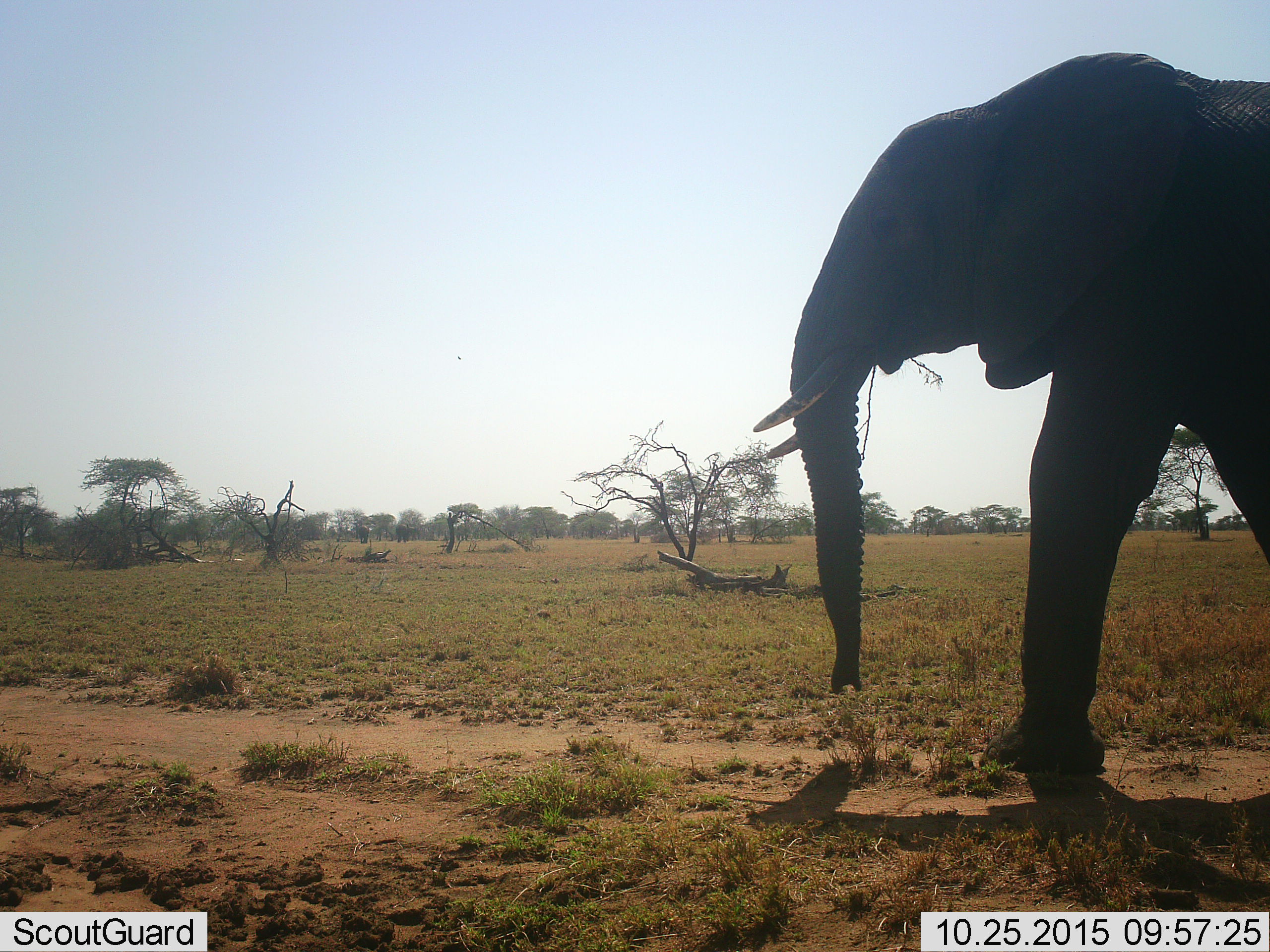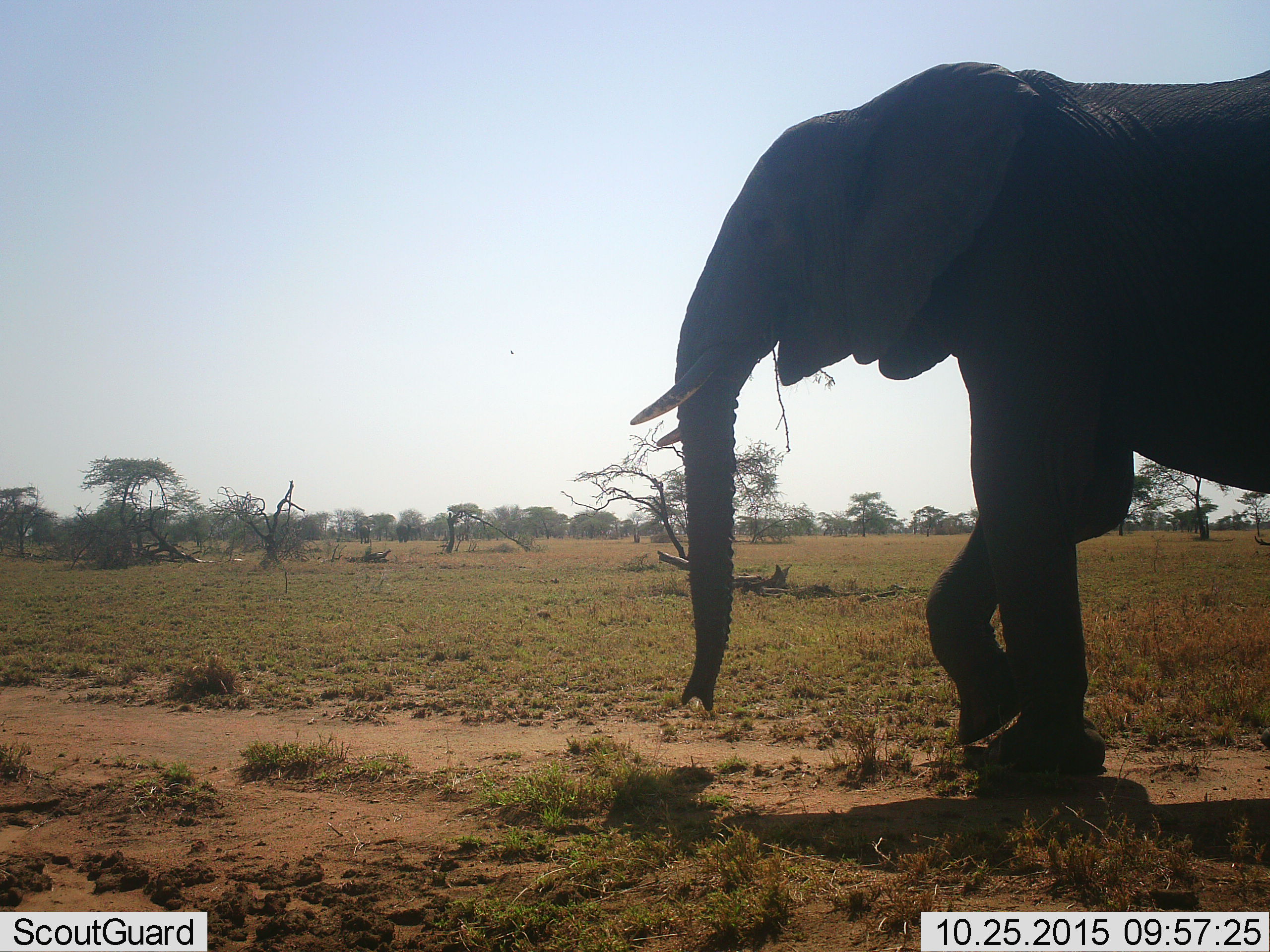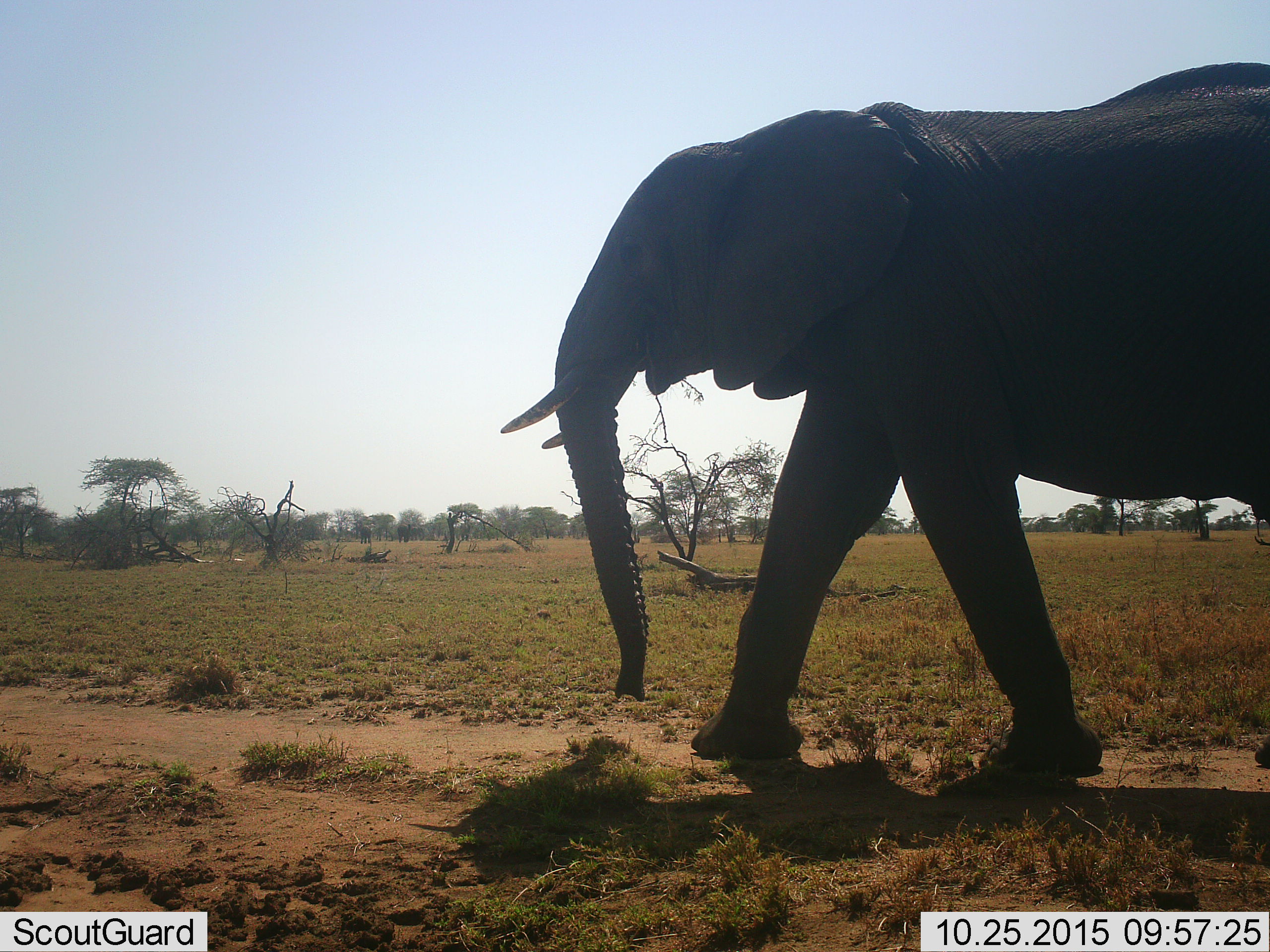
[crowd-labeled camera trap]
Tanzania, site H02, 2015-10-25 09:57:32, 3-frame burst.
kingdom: Animalia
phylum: Chordata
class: Mammalia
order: Proboscidea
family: Elephantidae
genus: Loxodonta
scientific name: Loxodonta africana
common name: african bush elephant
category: elephant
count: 1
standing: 10%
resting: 0%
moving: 100%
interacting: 0%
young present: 0%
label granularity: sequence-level